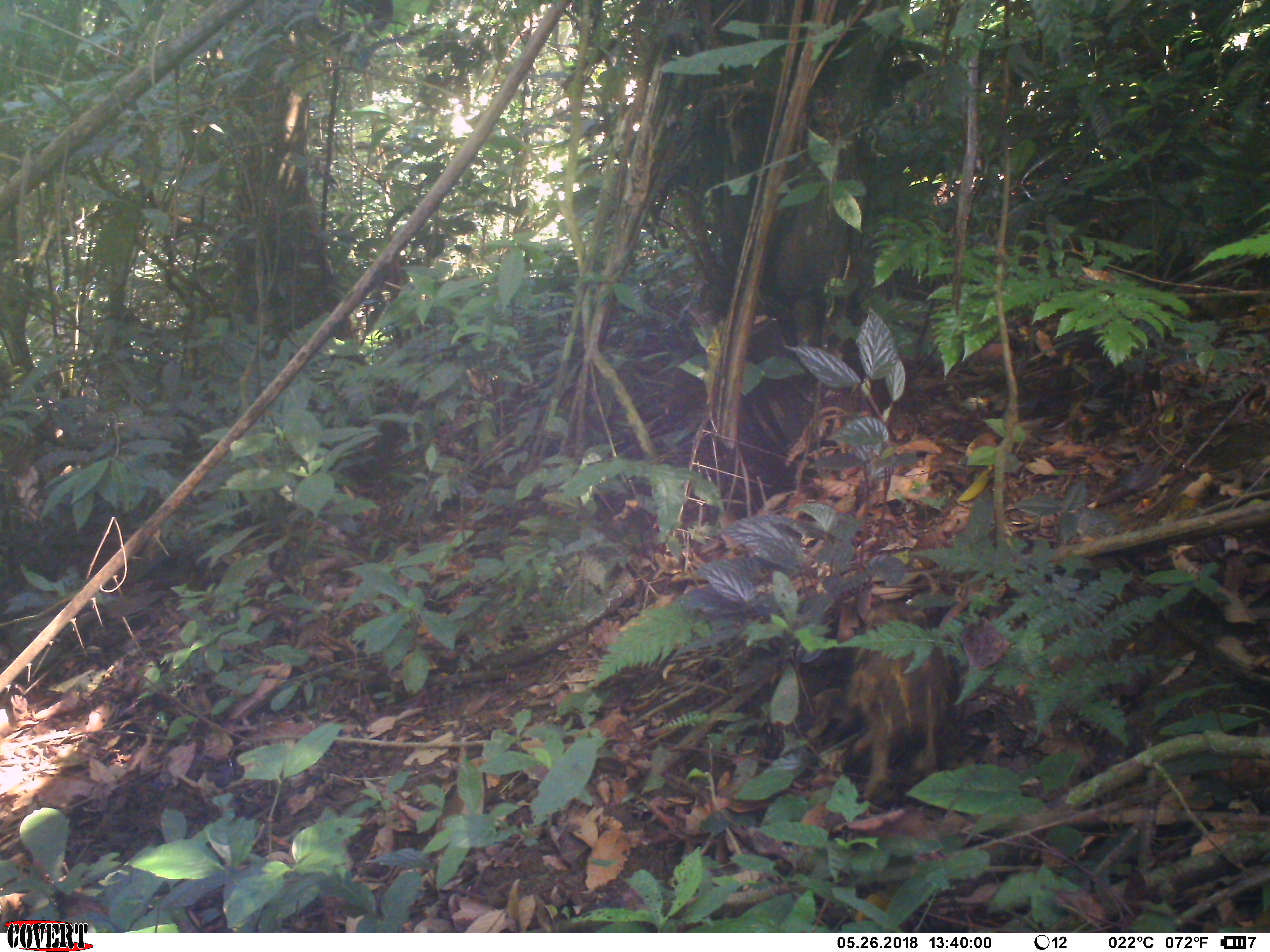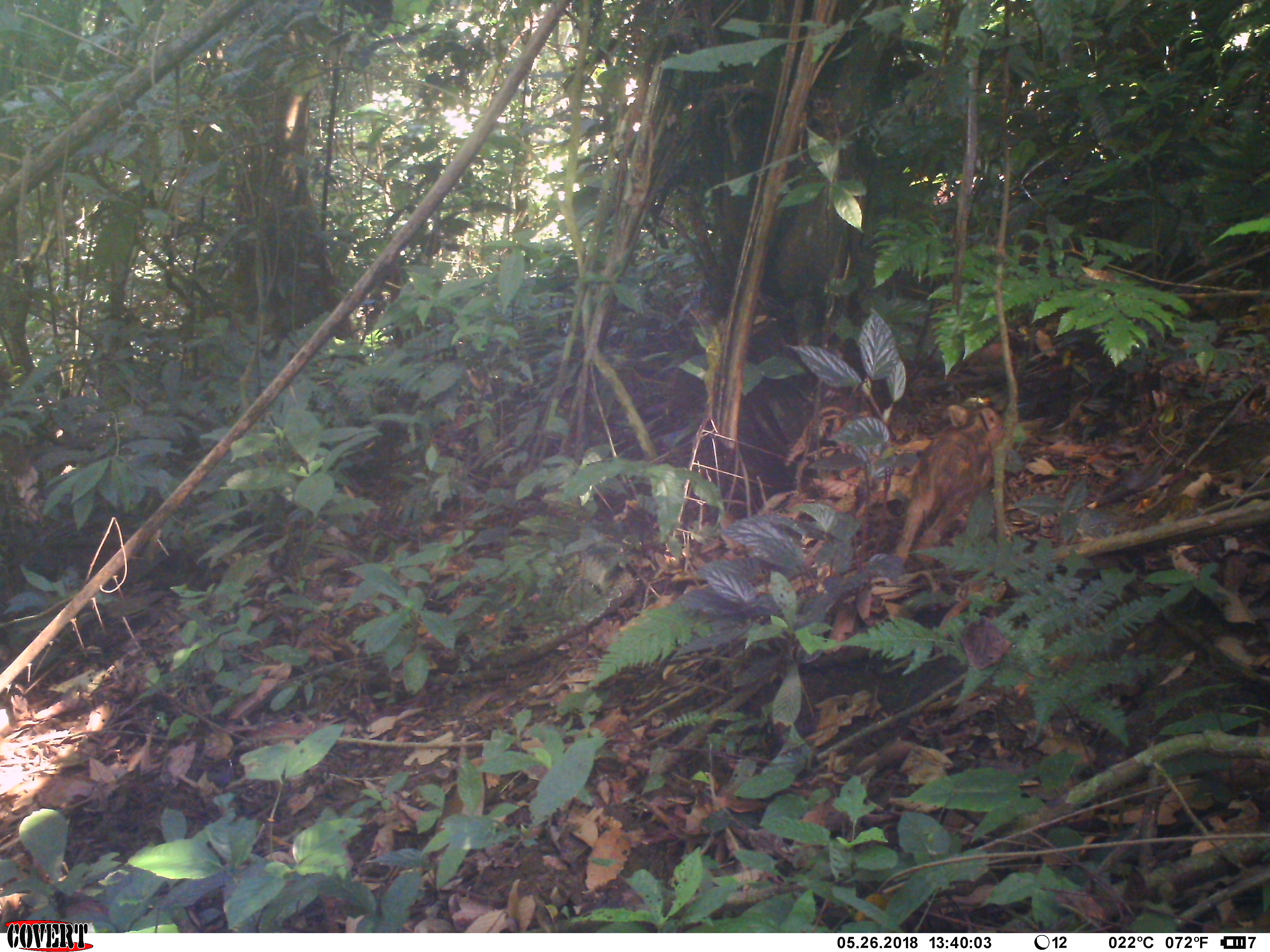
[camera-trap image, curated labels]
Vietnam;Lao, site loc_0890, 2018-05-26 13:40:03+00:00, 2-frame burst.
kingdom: Animalia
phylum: Chordata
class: Mammalia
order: Artiodactyla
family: Suidae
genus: Sus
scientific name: Sus scrofa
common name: eurasian wild pig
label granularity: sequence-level